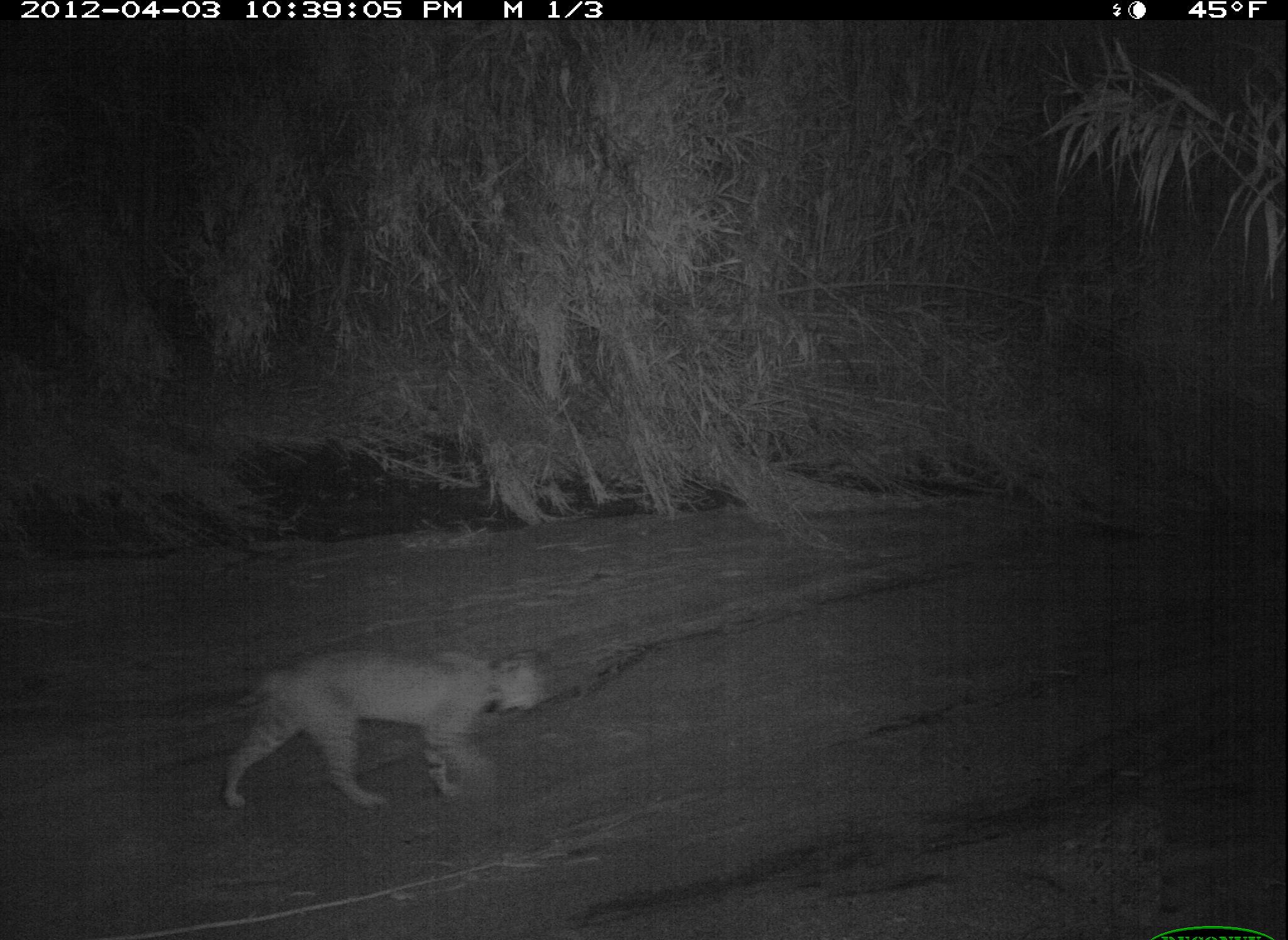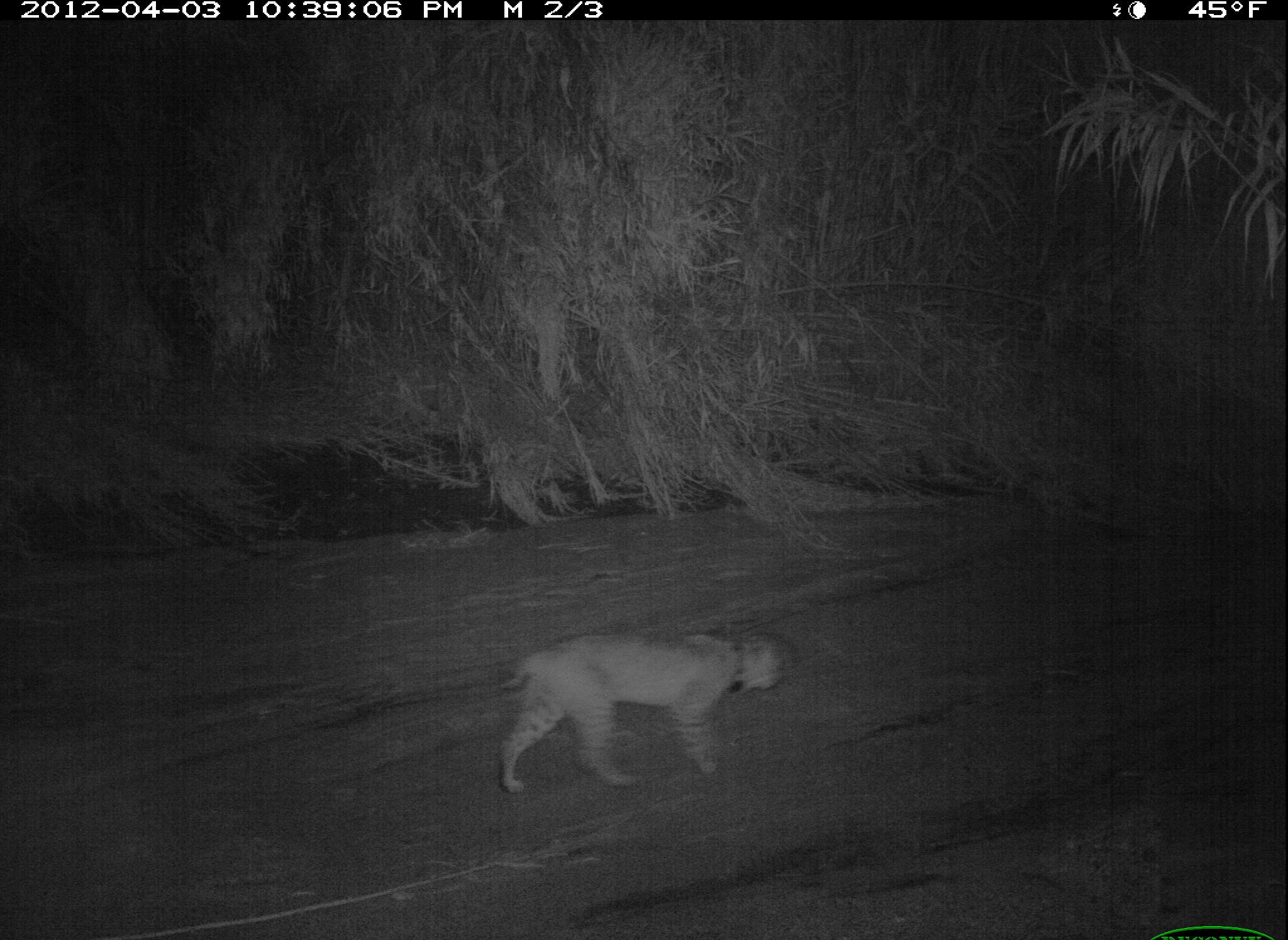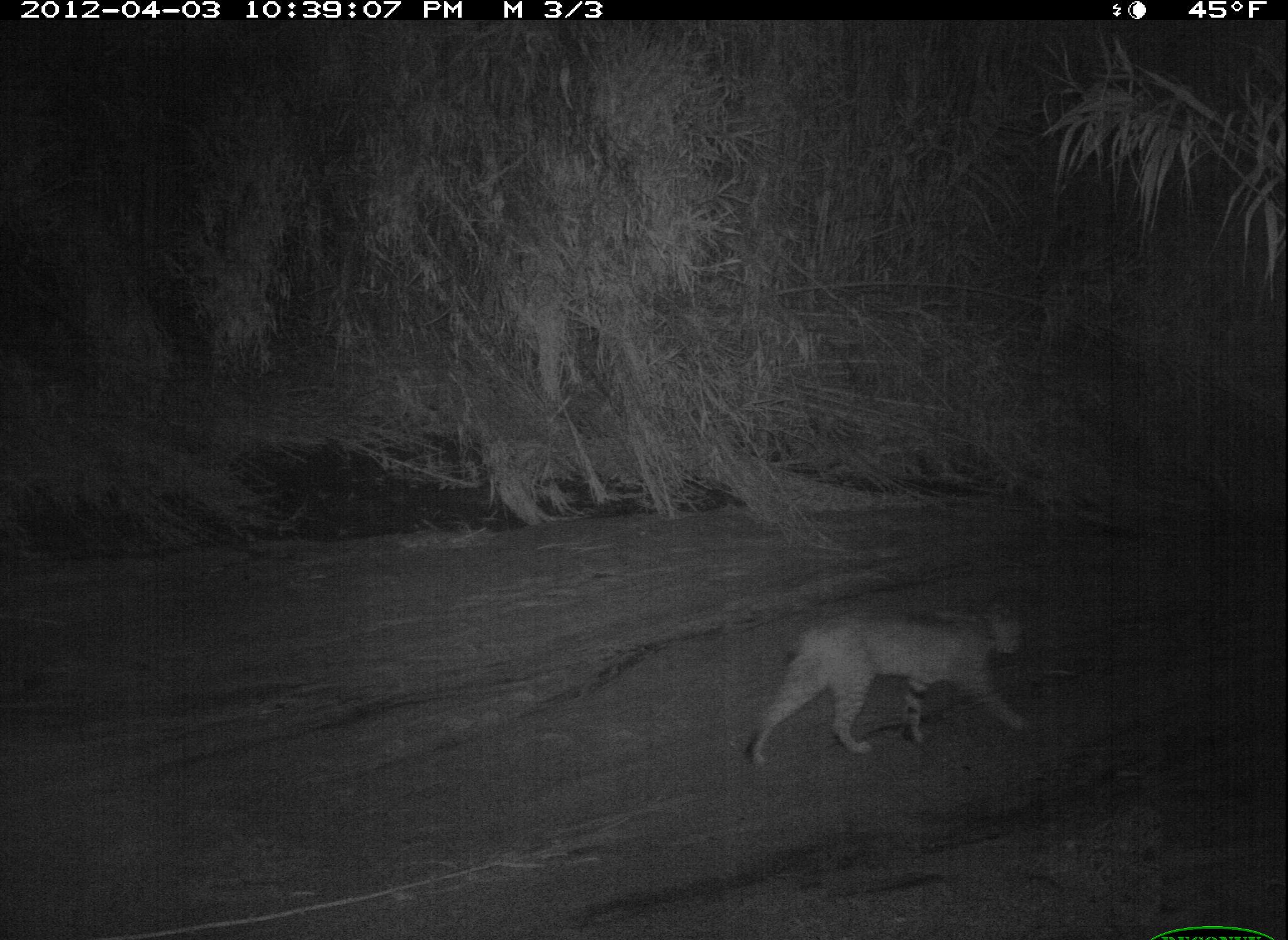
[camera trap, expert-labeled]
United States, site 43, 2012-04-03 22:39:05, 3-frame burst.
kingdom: Animalia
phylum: Chordata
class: Mammalia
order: Carnivora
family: Felidae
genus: Lynx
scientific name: Lynx rufus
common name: bobcat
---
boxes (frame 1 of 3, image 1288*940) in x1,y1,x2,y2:
bobcat: 204,635,565,838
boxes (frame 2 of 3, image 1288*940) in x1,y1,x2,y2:
bobcat: 478,612,807,812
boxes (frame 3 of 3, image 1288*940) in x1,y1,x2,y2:
bobcat: 743,592,1038,771